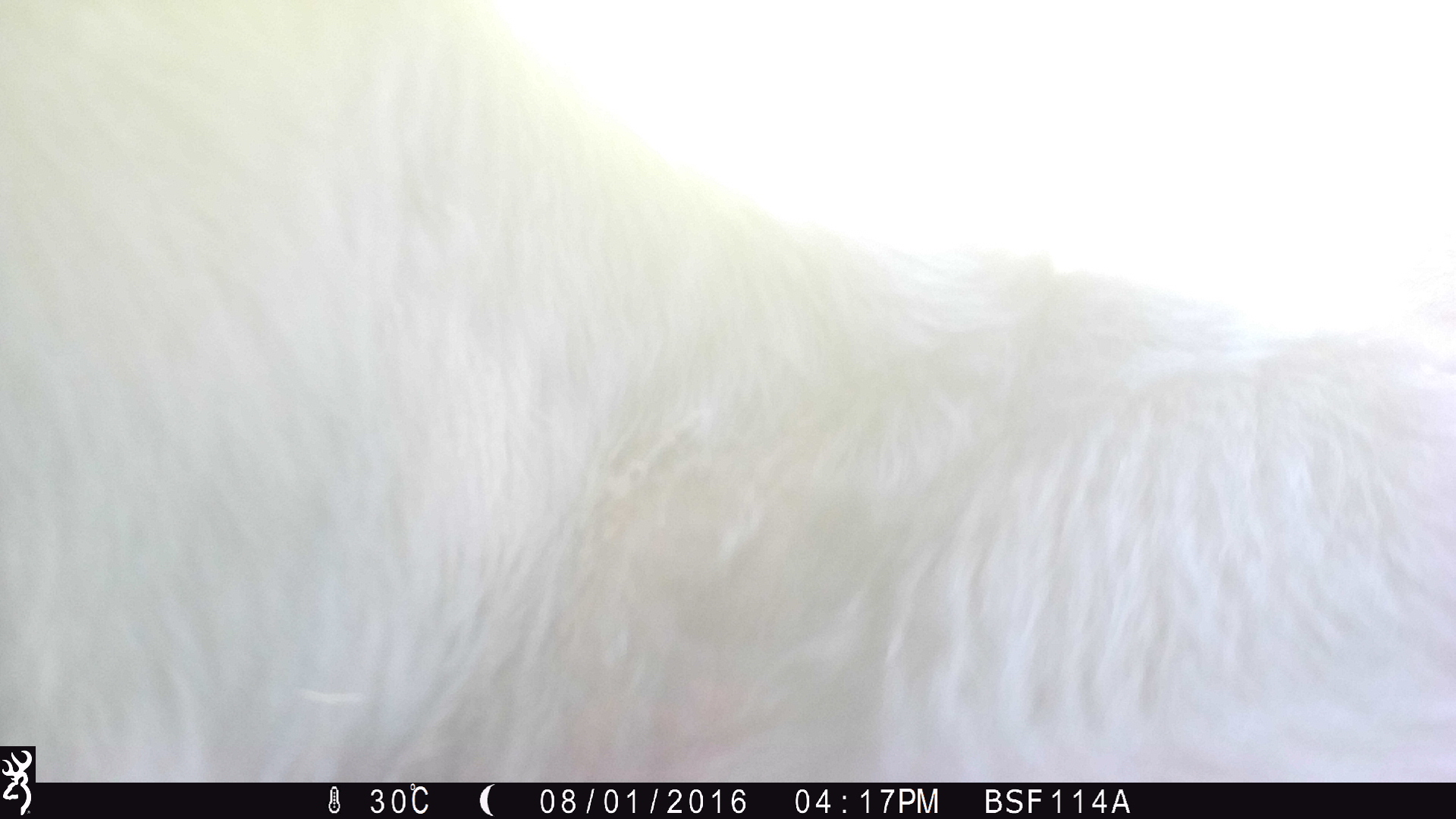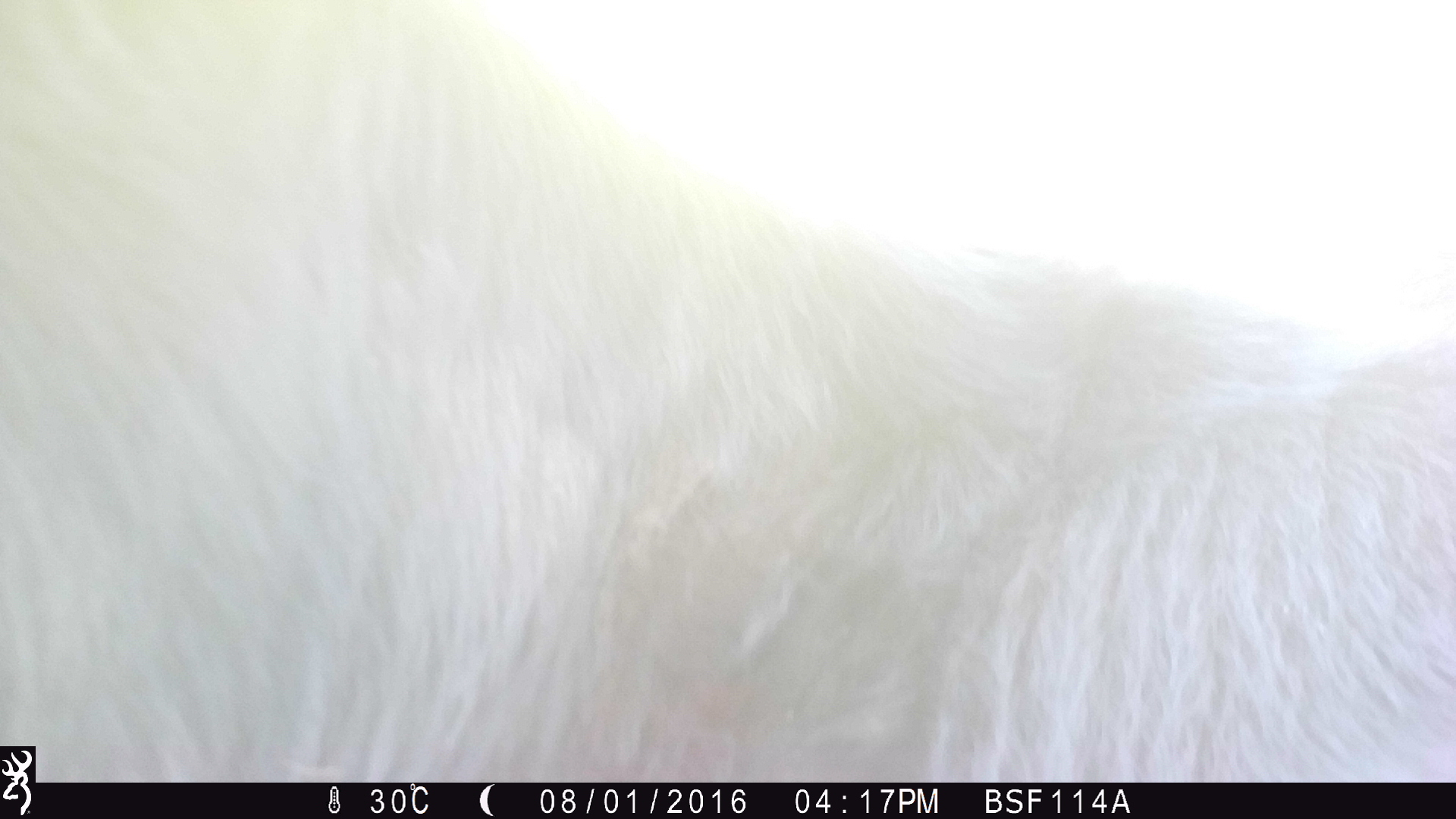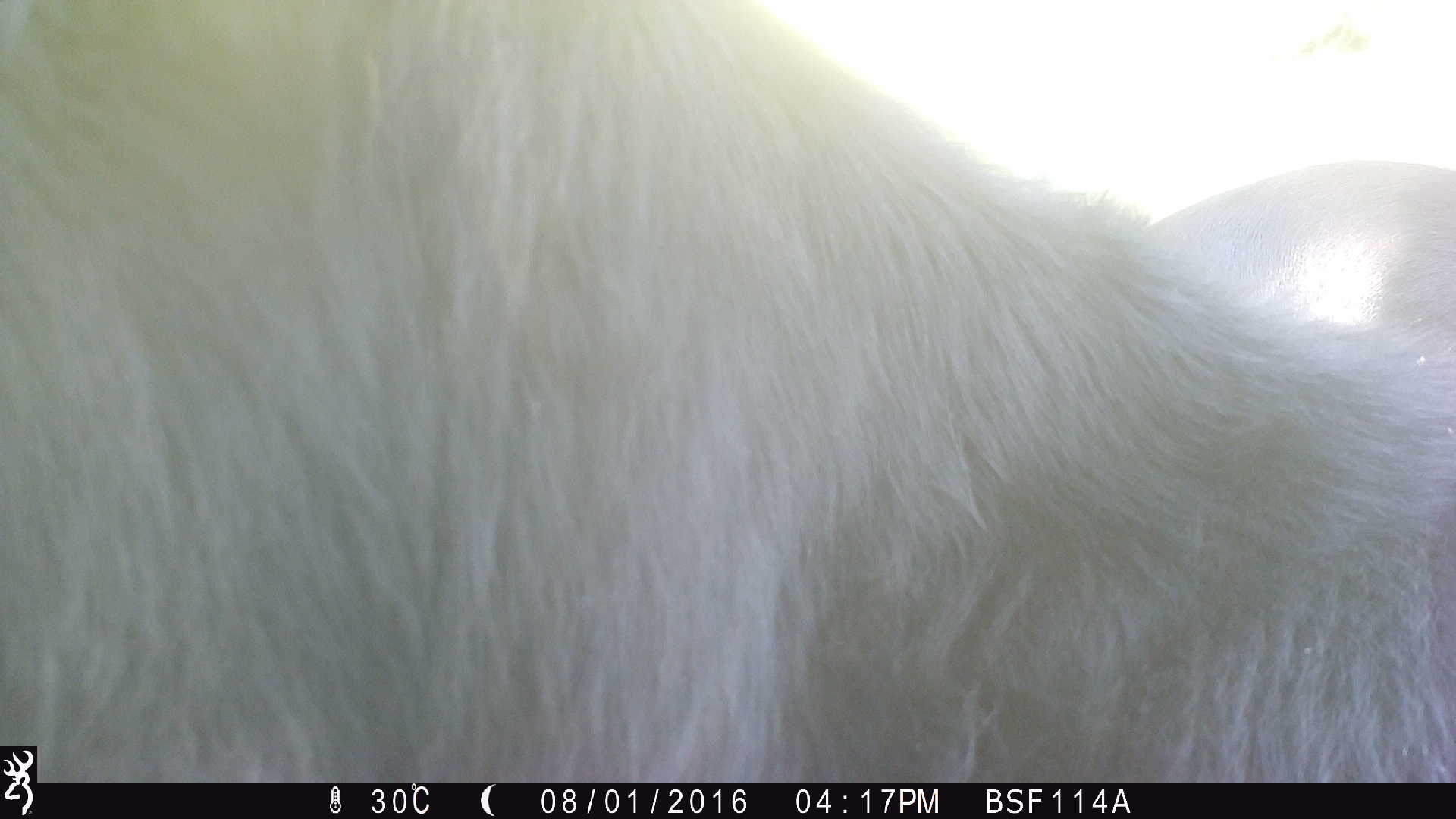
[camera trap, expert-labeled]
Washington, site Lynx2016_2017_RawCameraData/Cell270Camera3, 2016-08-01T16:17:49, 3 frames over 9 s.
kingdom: Animalia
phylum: Chordata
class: Mammalia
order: Artiodactyla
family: Bovidae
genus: Bos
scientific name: Bos taurus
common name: domestic cattle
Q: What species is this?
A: Domestic cattle (Bos taurus).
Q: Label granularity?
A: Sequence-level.